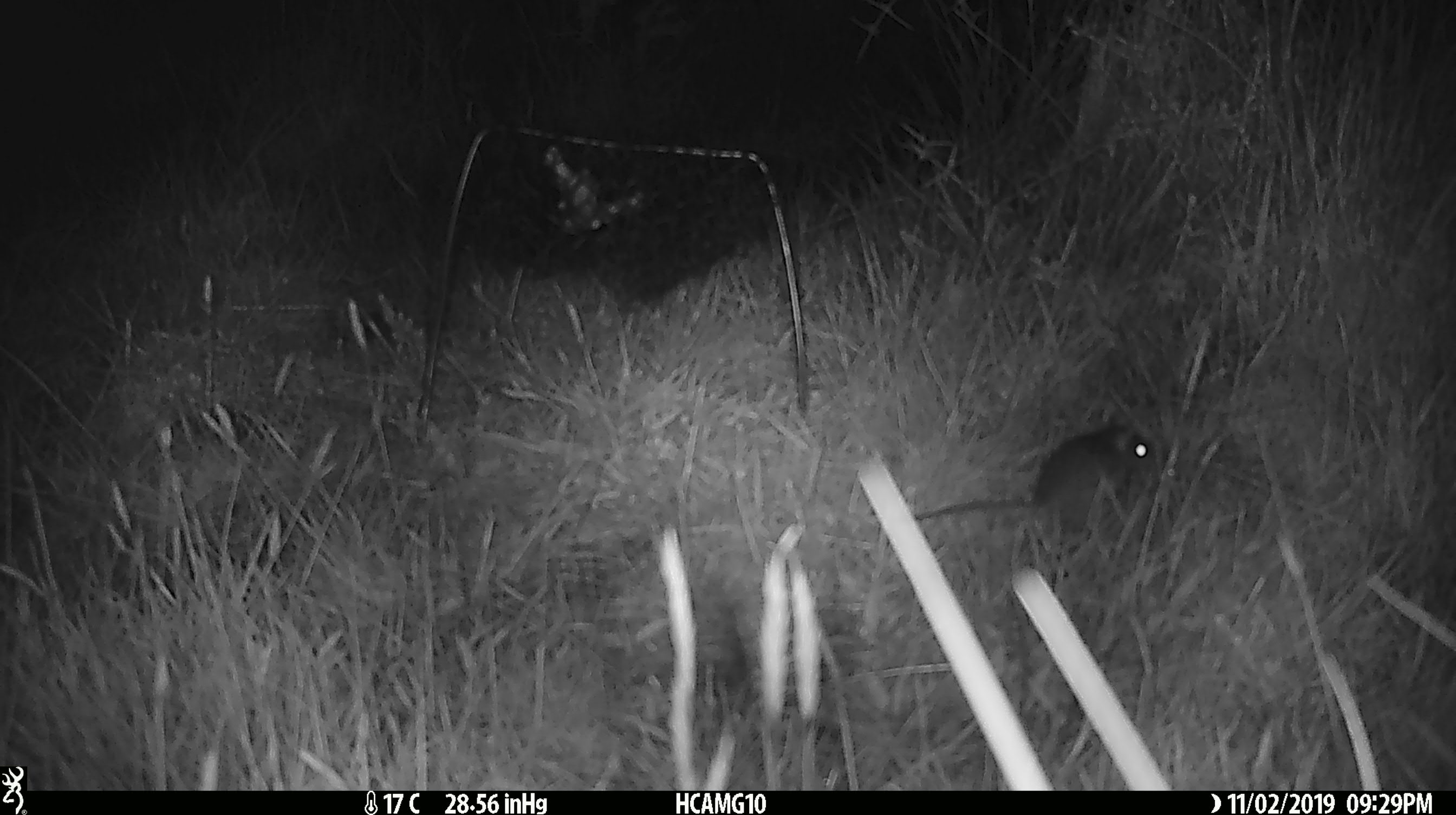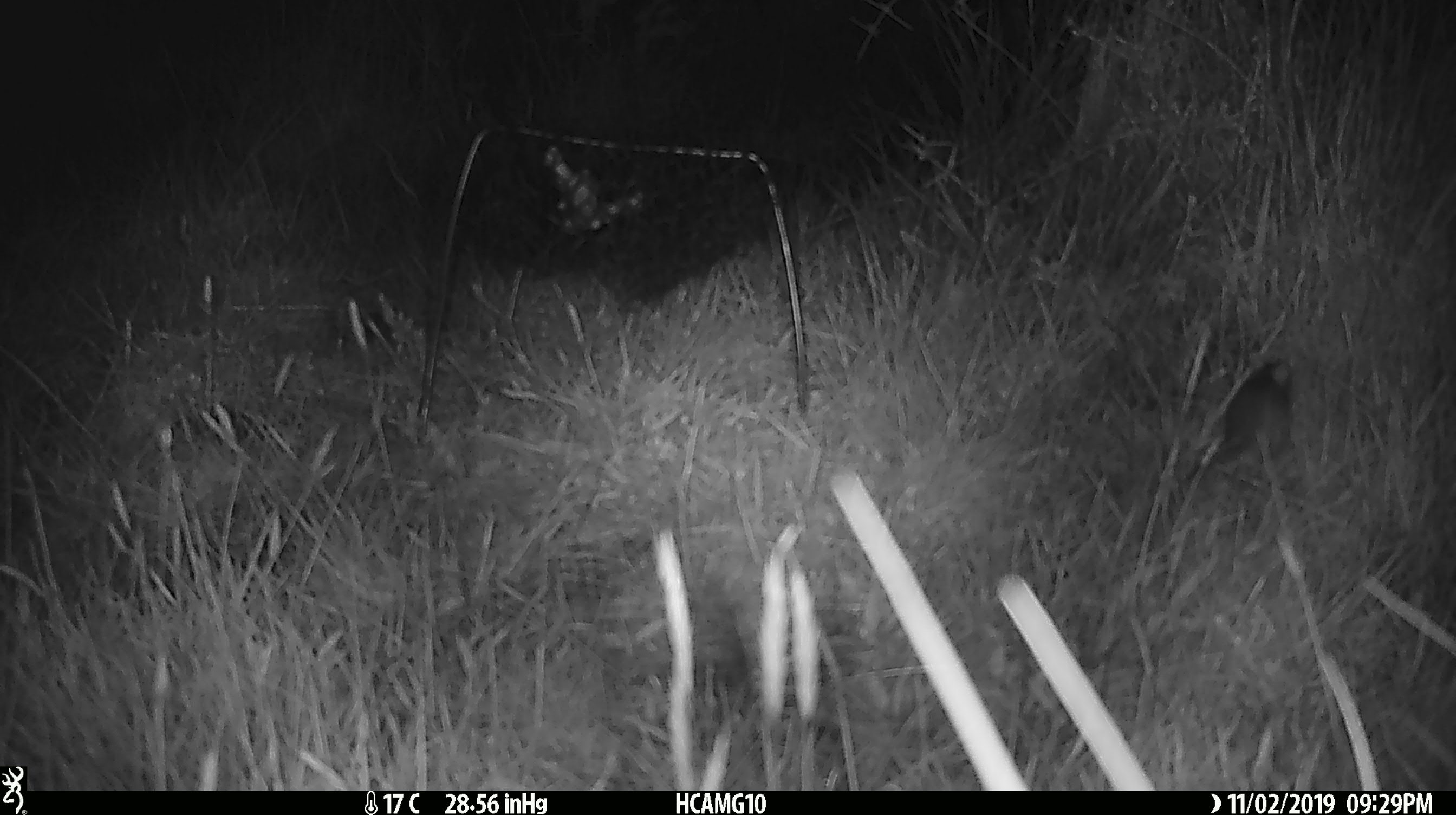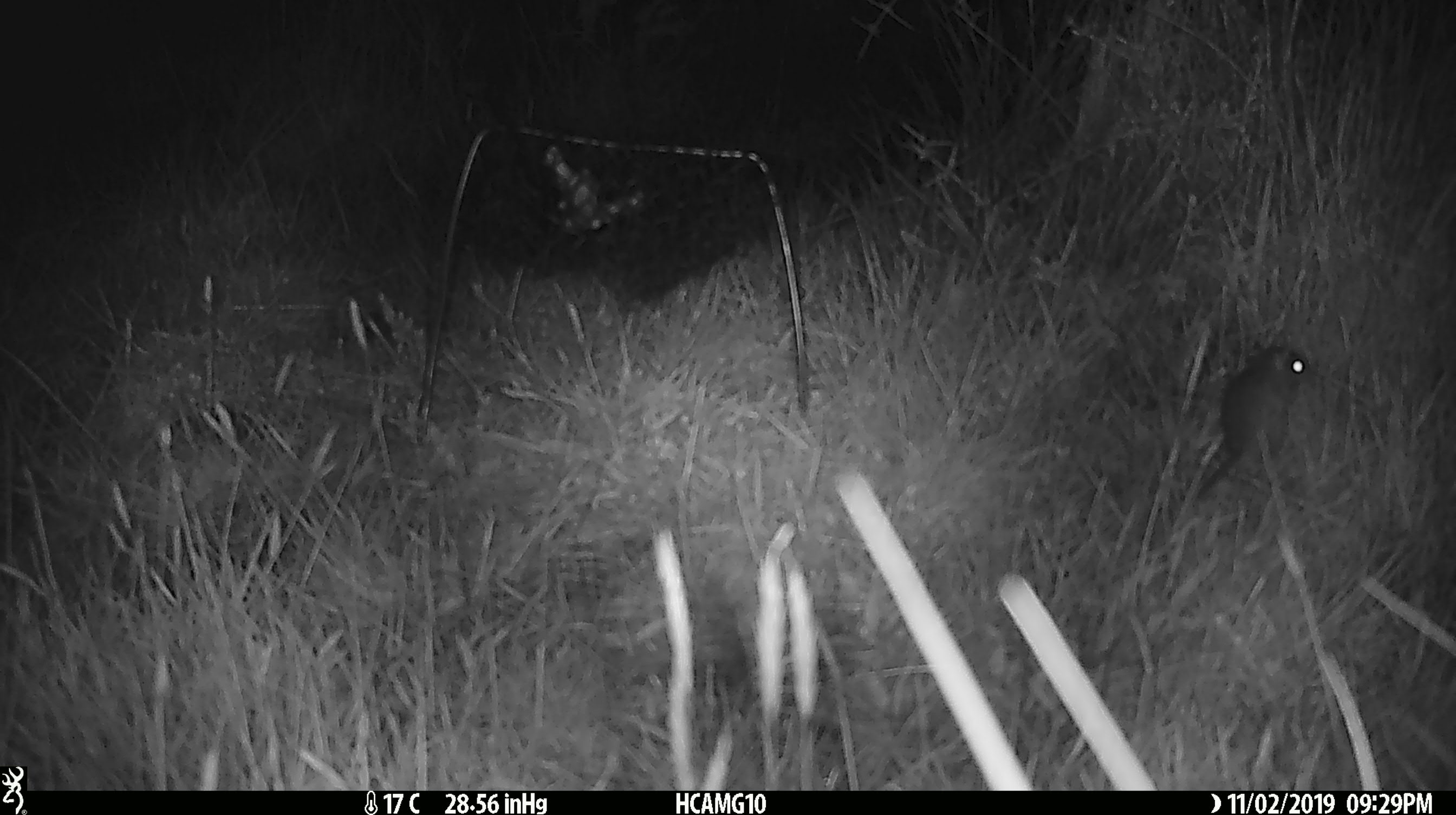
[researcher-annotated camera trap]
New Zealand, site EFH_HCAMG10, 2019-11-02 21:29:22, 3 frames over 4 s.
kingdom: Animalia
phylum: Chordata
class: Mammalia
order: Rodentia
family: Muridae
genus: Mus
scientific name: Mus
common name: mouse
Mouse (Mus).